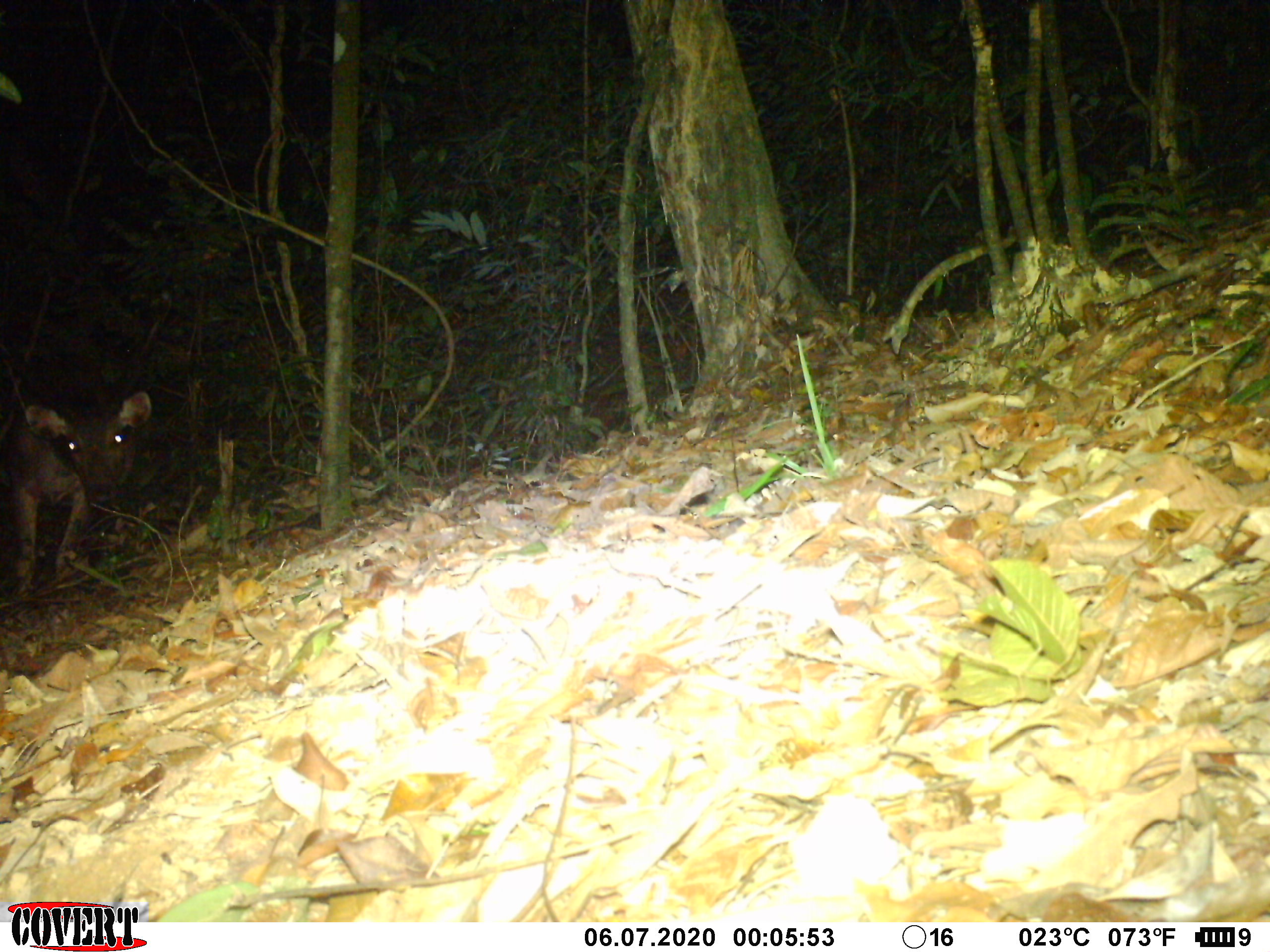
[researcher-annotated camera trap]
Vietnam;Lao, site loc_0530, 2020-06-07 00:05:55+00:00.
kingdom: Animalia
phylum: Chordata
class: Mammalia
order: Artiodactyla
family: Cervidae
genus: Rusa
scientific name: Rusa unicolor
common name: sambar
Sambar (Rusa unicolor). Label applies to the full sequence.